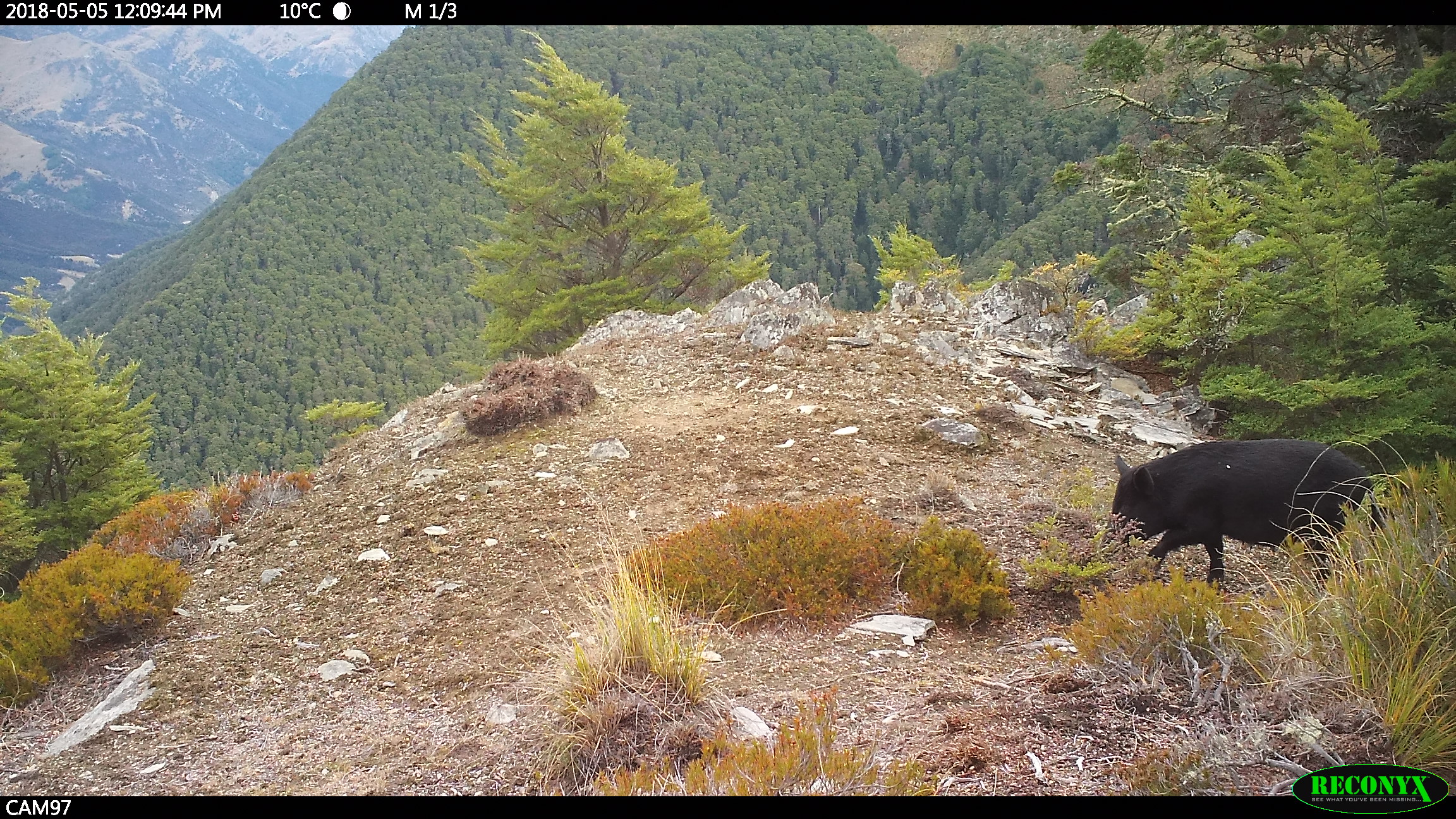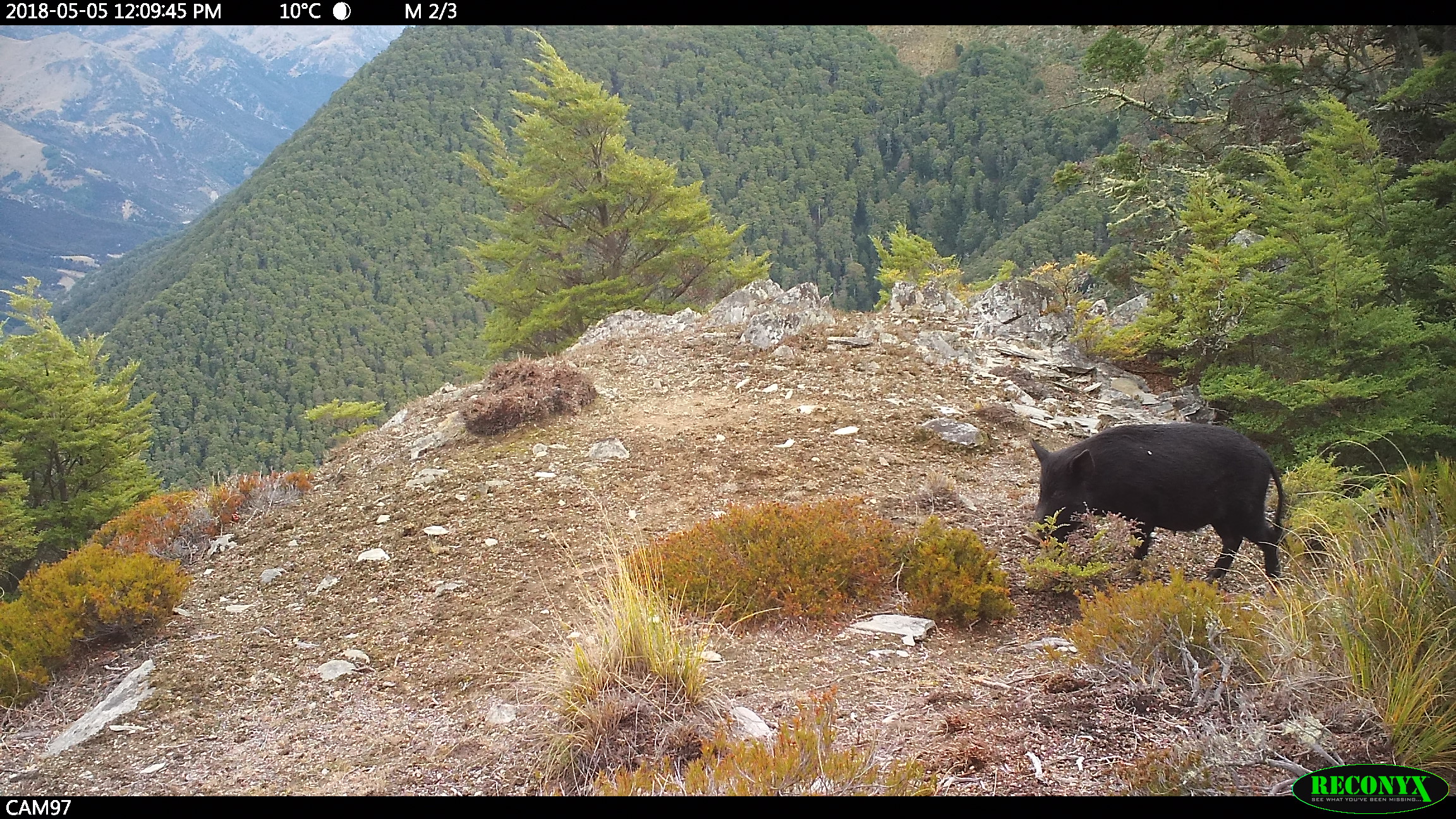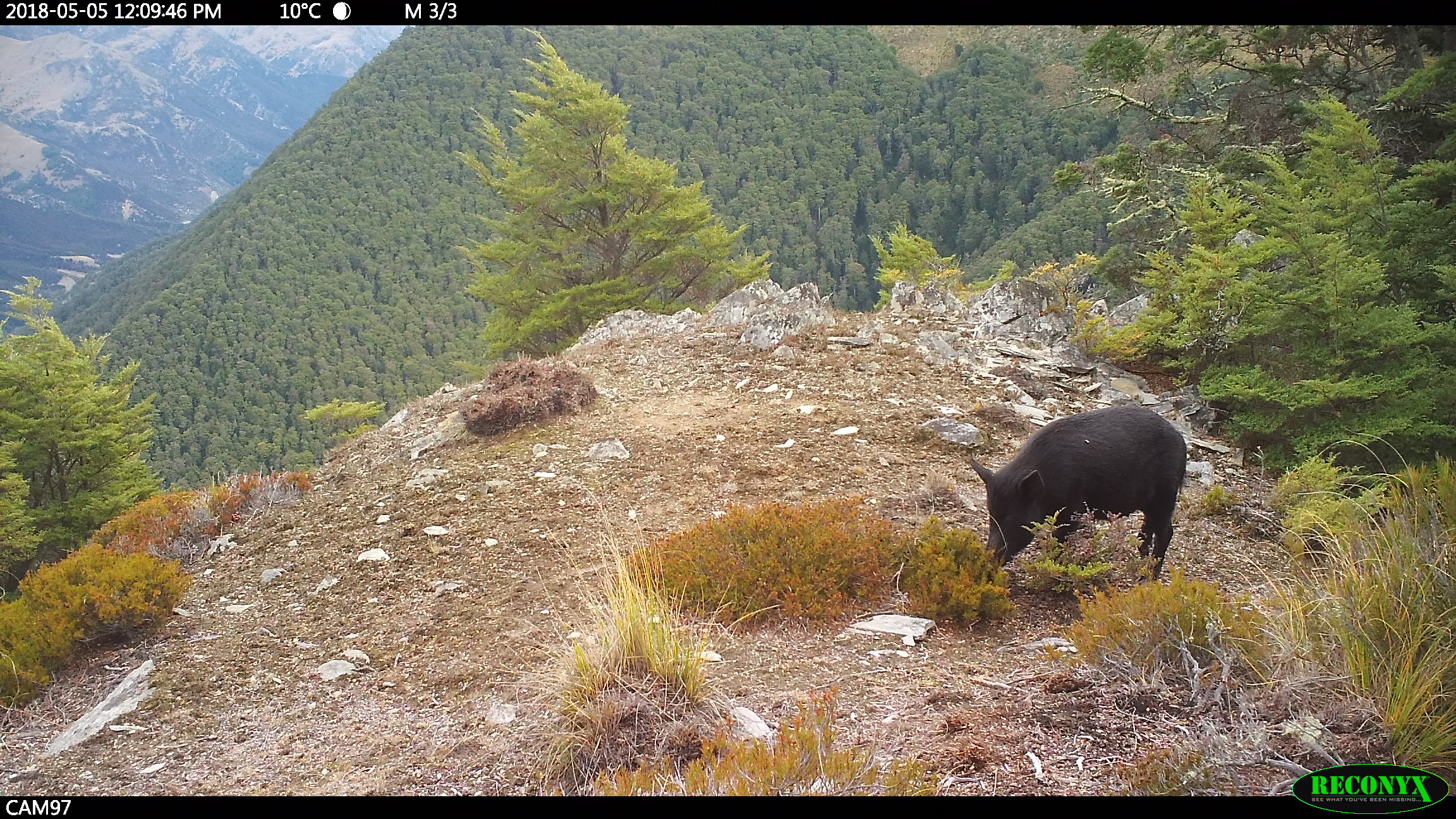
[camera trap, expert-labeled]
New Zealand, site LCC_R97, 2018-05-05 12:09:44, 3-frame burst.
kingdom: Animalia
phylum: Chordata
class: Mammalia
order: Artiodactyla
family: Suidae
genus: Sus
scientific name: Sus scrofa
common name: pig